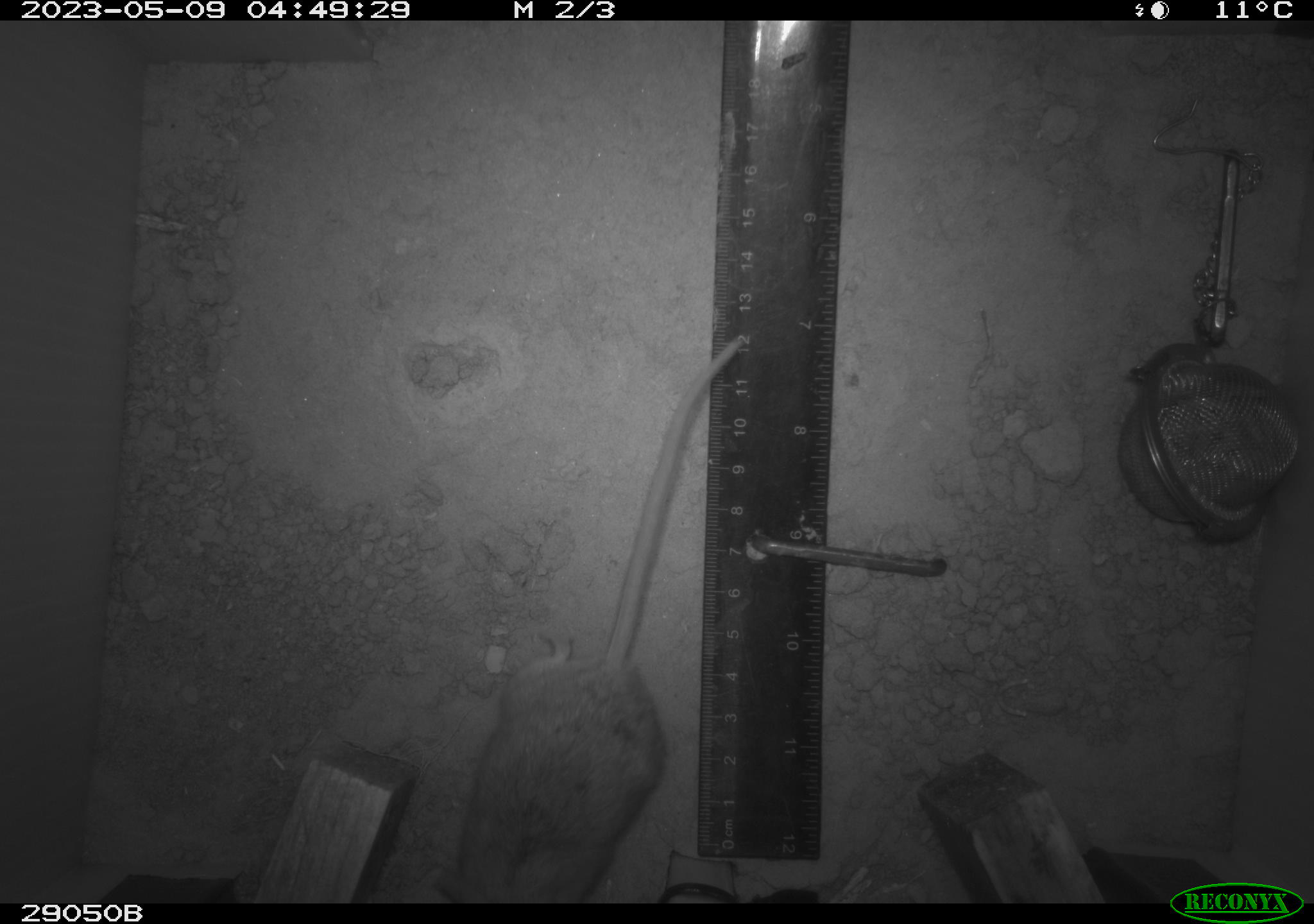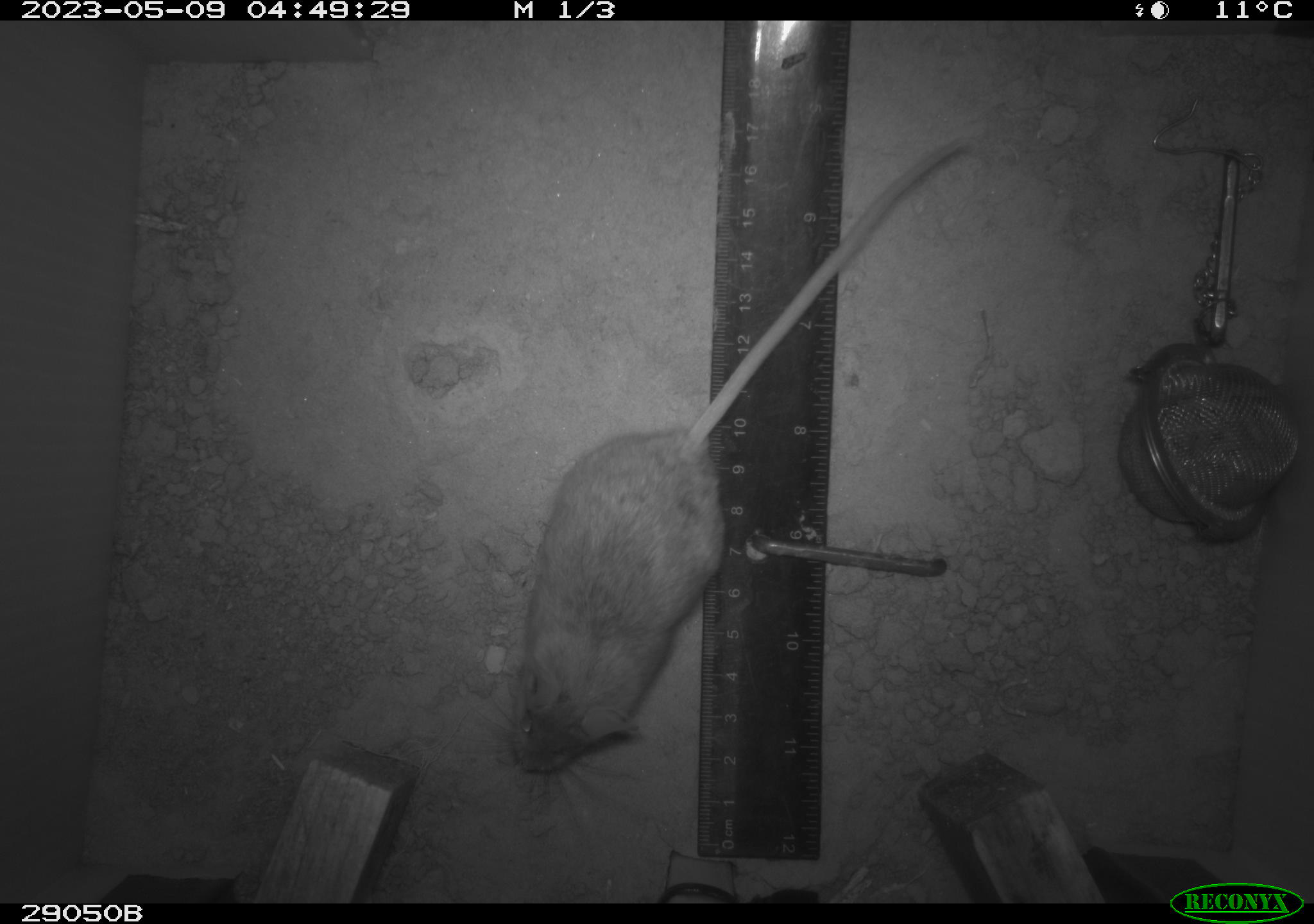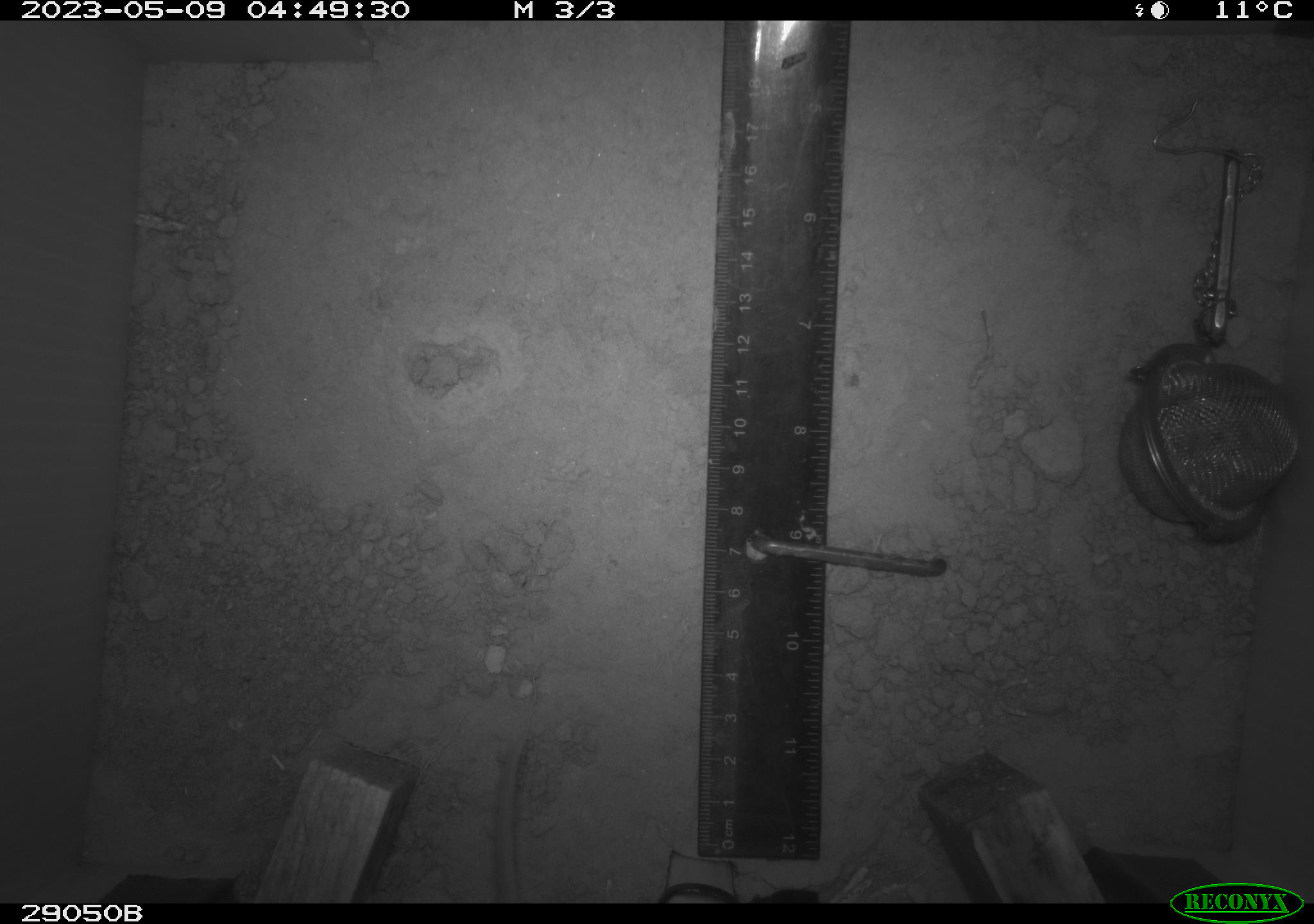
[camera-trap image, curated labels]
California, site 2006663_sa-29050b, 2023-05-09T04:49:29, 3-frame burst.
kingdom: Animalia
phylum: Chordata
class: Mammalia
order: Rodentia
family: Cricetidae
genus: Peromyscus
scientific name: Peromyscus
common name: deer mice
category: peromyscus species